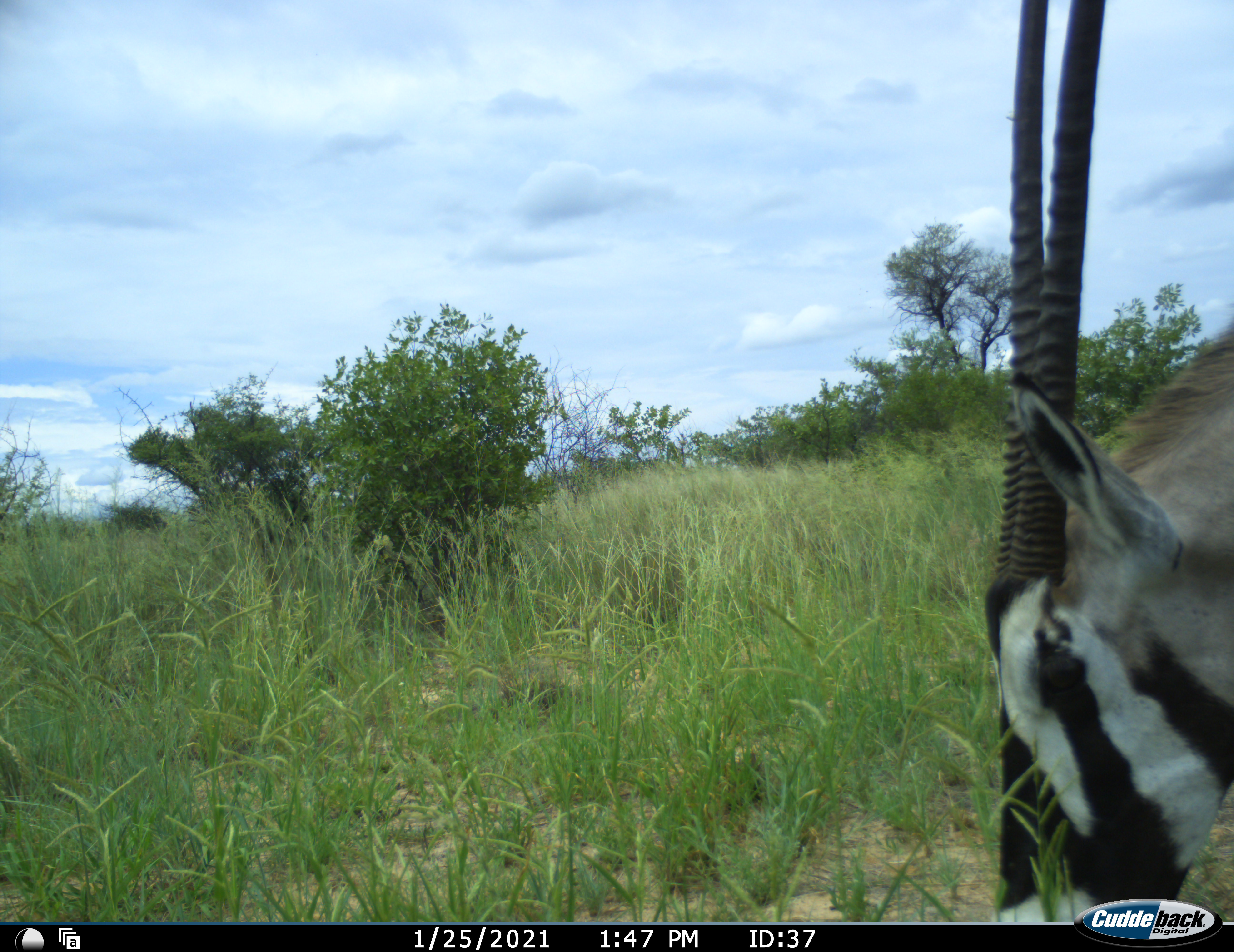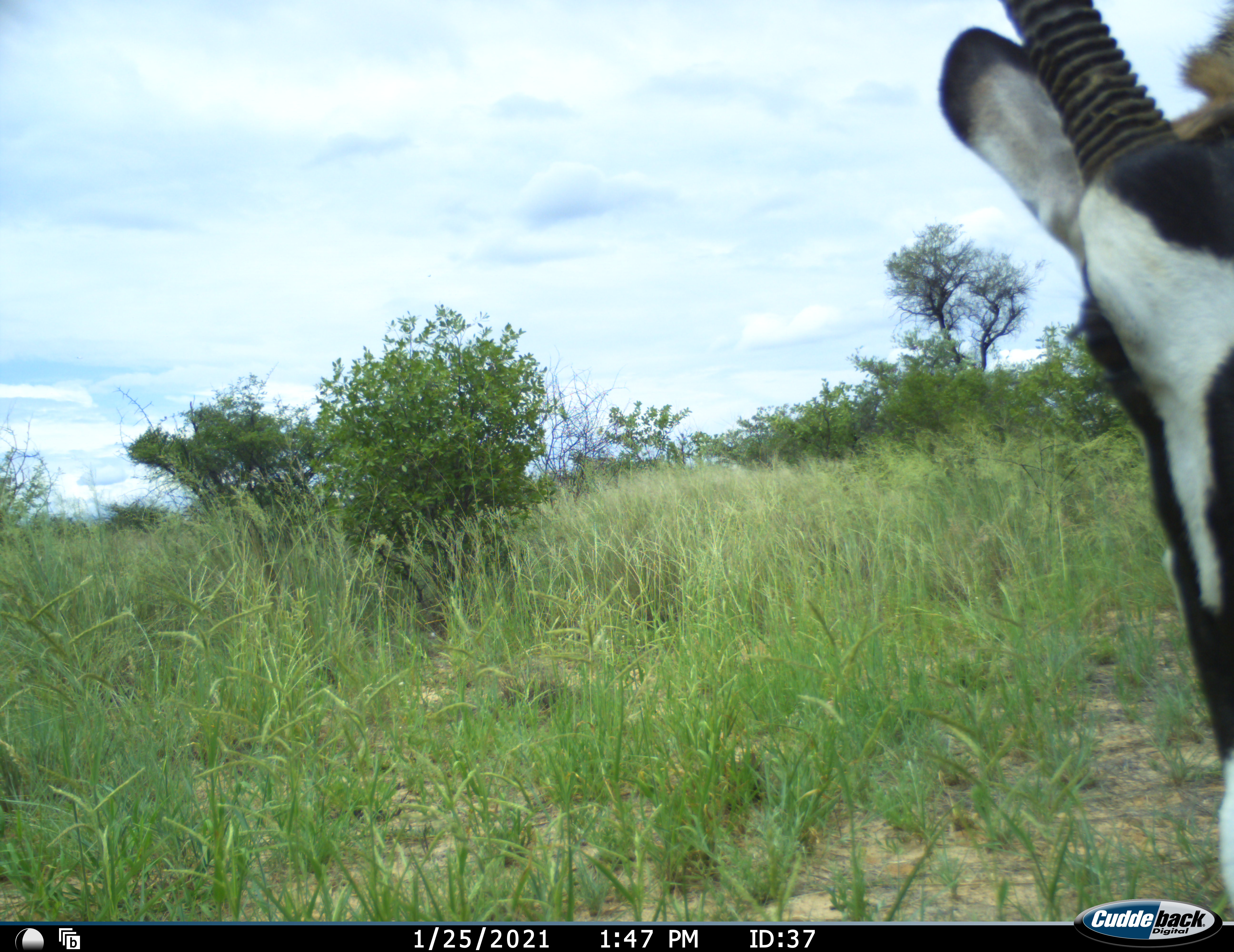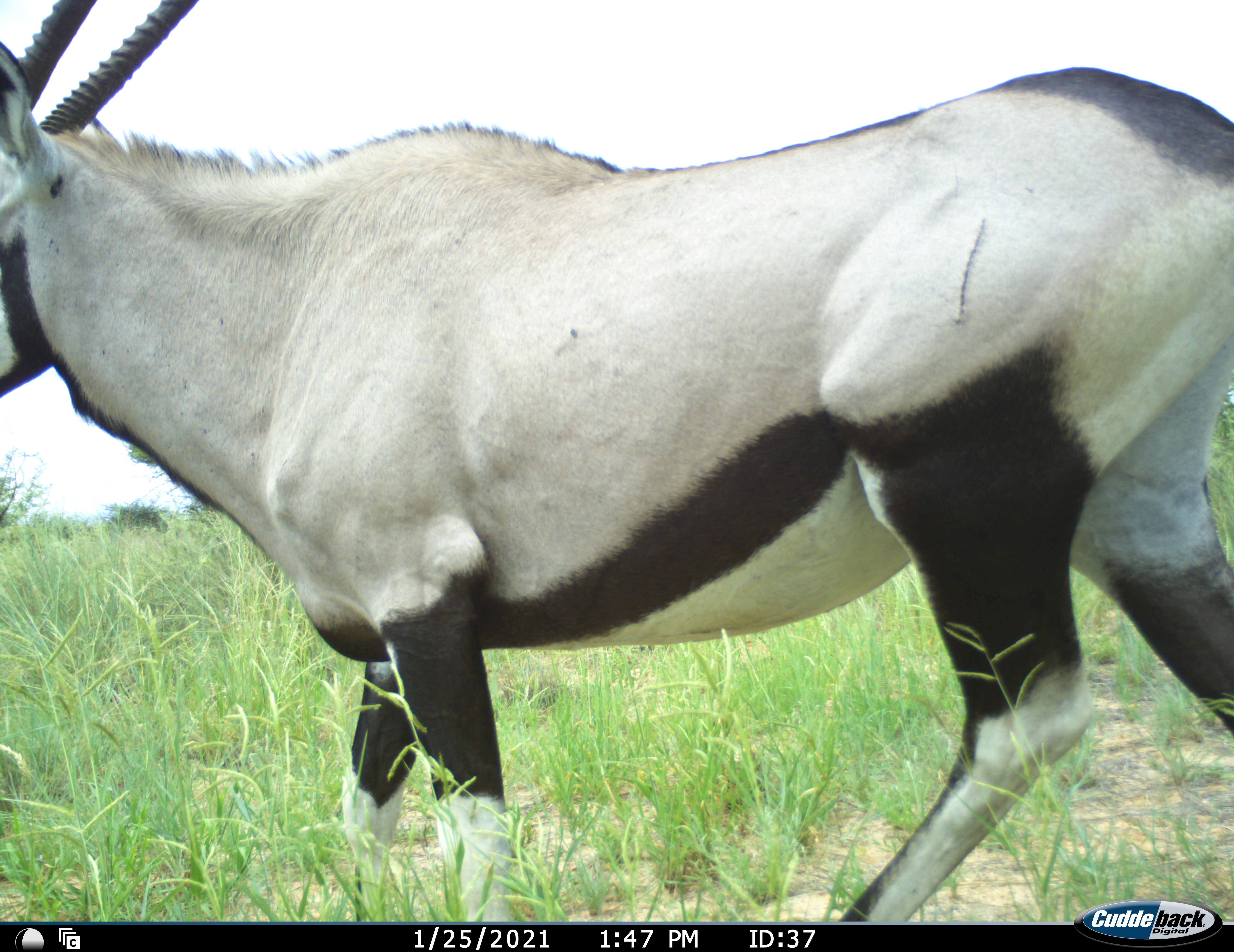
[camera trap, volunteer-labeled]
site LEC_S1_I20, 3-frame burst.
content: unidentified animal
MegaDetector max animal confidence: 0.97